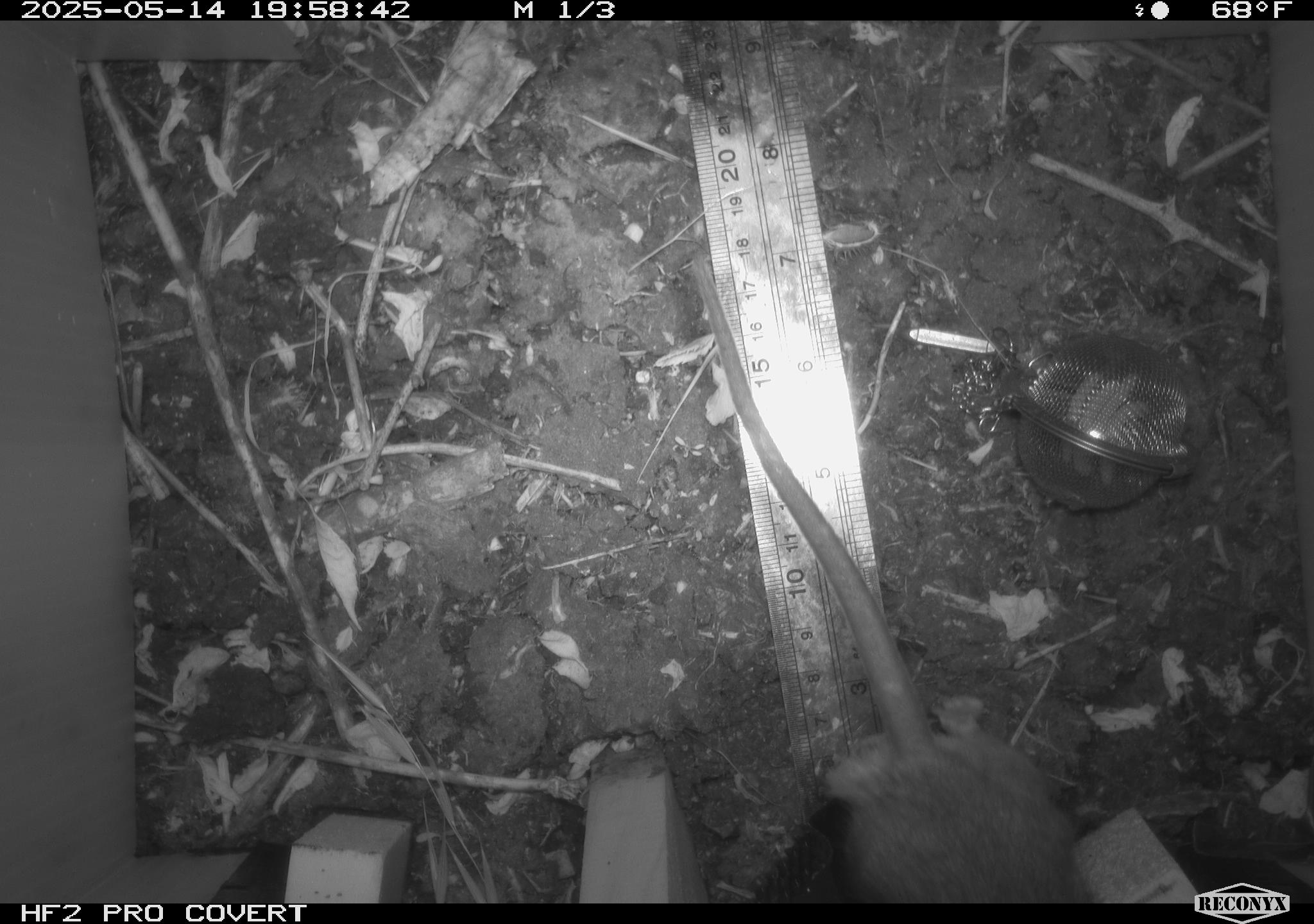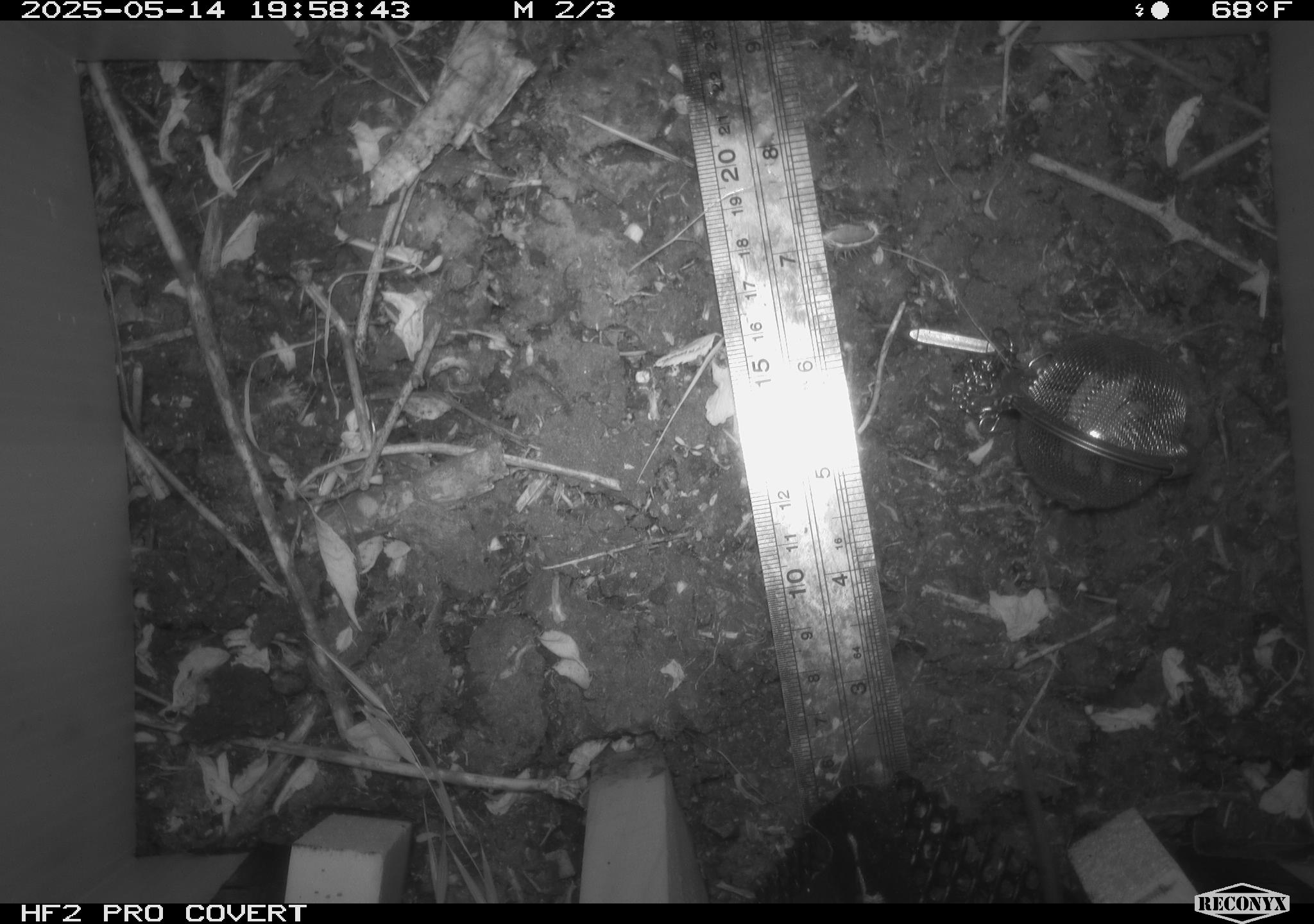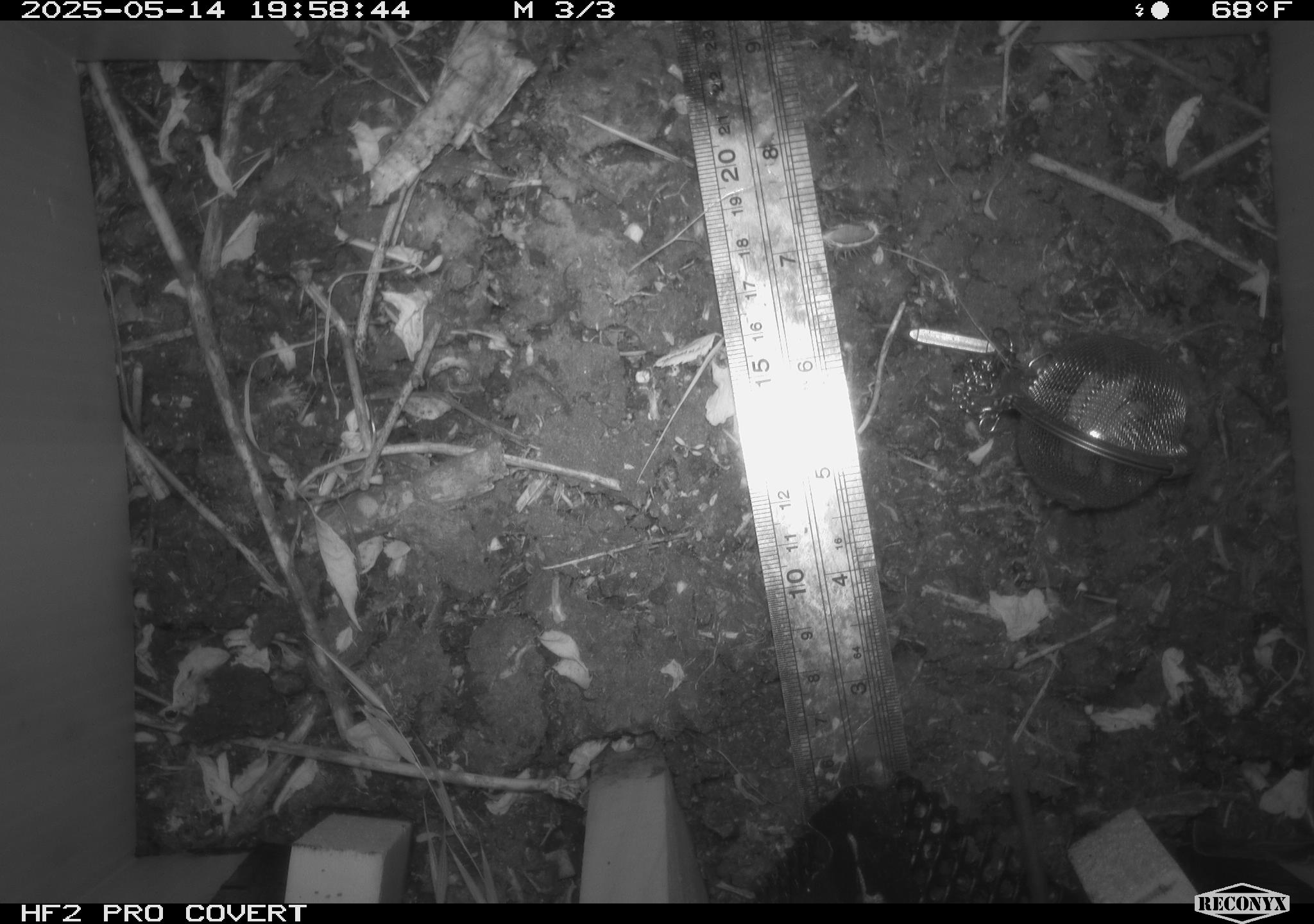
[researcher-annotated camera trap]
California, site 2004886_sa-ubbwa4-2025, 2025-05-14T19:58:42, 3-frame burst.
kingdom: Animalia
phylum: Chordata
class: Mammalia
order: Rodentia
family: Muridae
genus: Rattus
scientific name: Rattus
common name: rat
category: rattus species